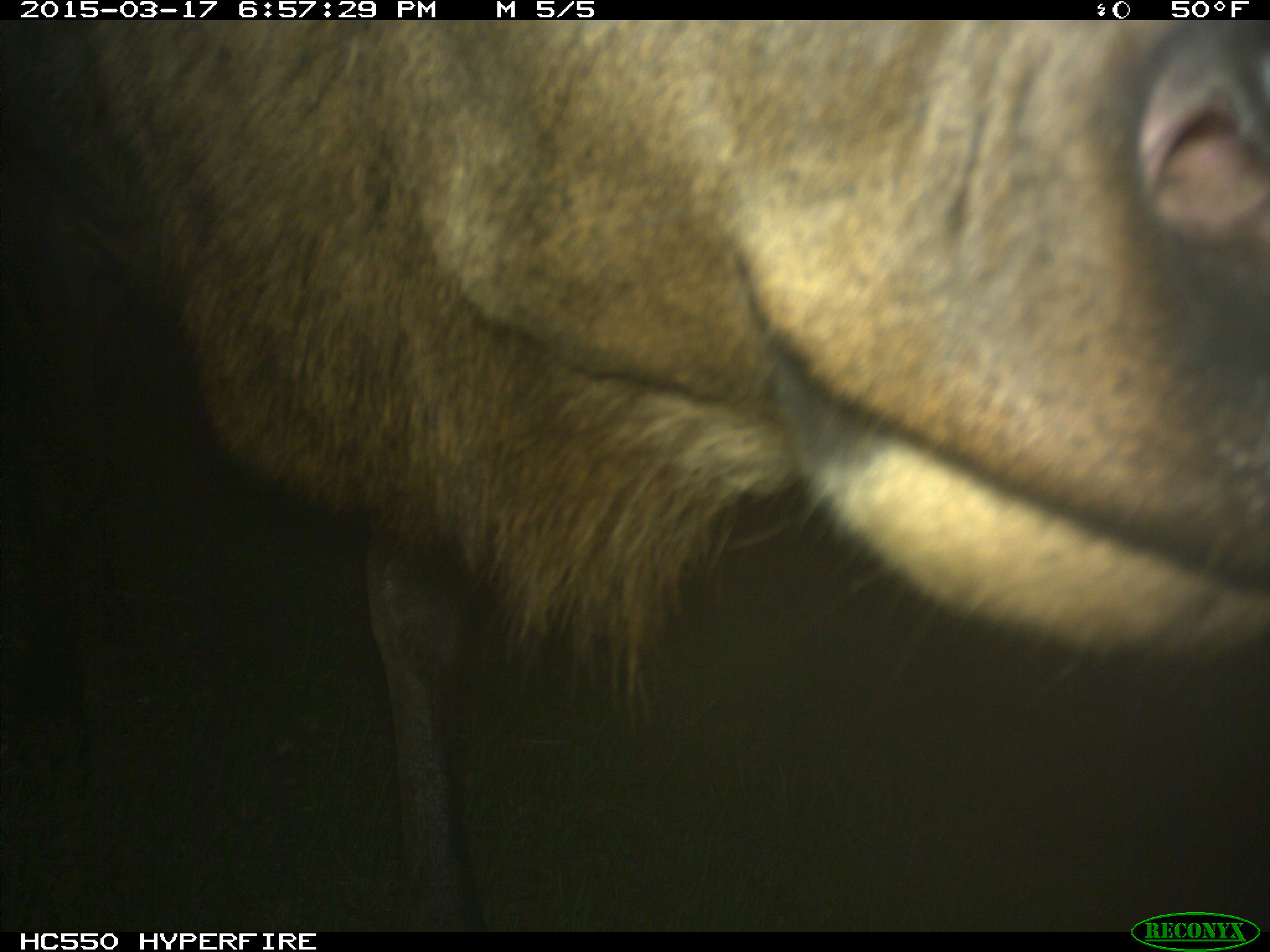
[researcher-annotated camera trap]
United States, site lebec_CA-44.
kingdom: Animalia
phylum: Chordata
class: Mammalia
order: Artiodactyla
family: Cervidae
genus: Cervus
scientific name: Cervus canadensis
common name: elk